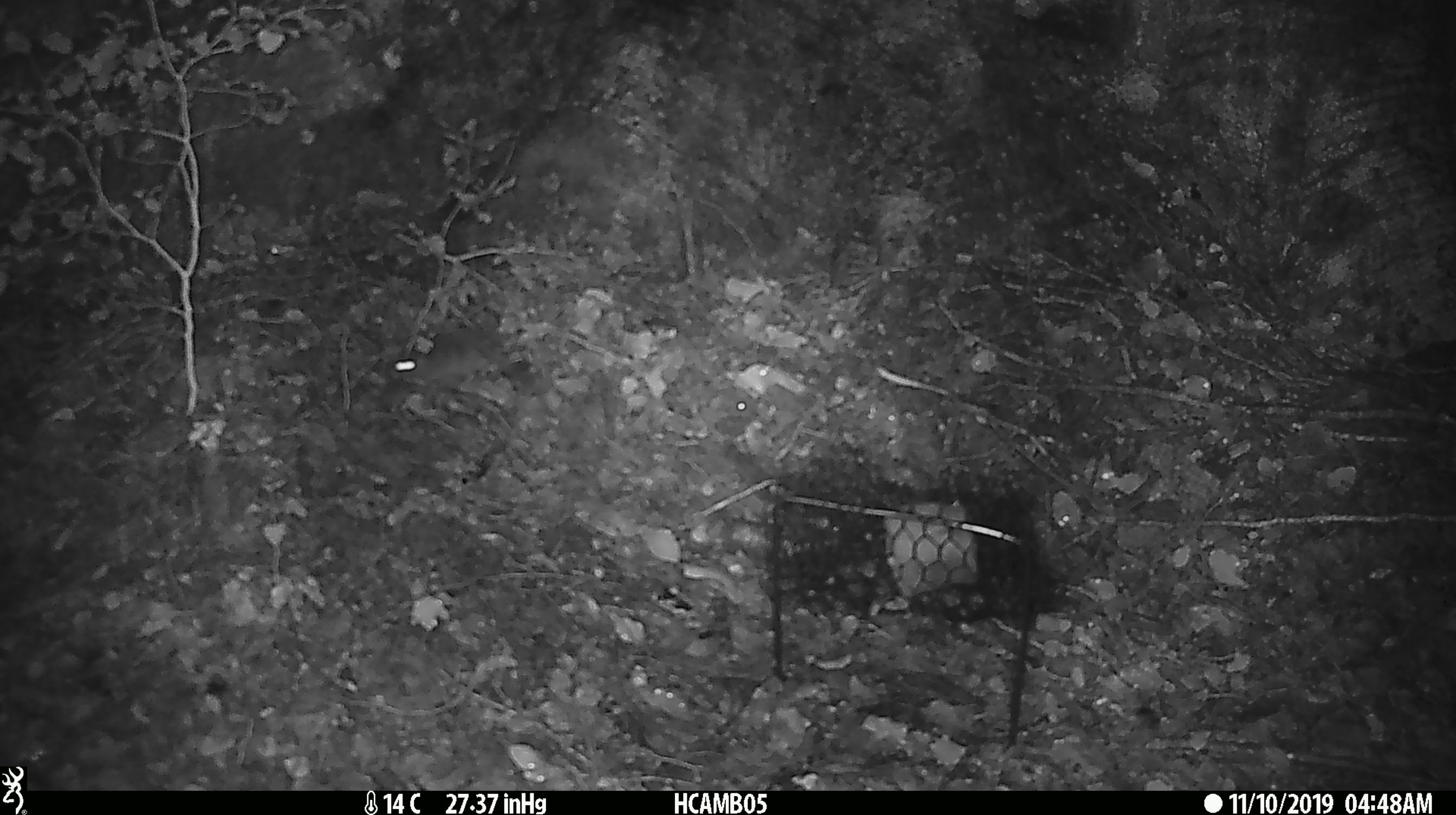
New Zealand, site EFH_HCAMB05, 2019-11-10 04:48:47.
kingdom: Animalia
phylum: Chordata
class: Mammalia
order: Rodentia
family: Muridae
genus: Mus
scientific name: Mus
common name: mouse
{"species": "mouse (Mus)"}